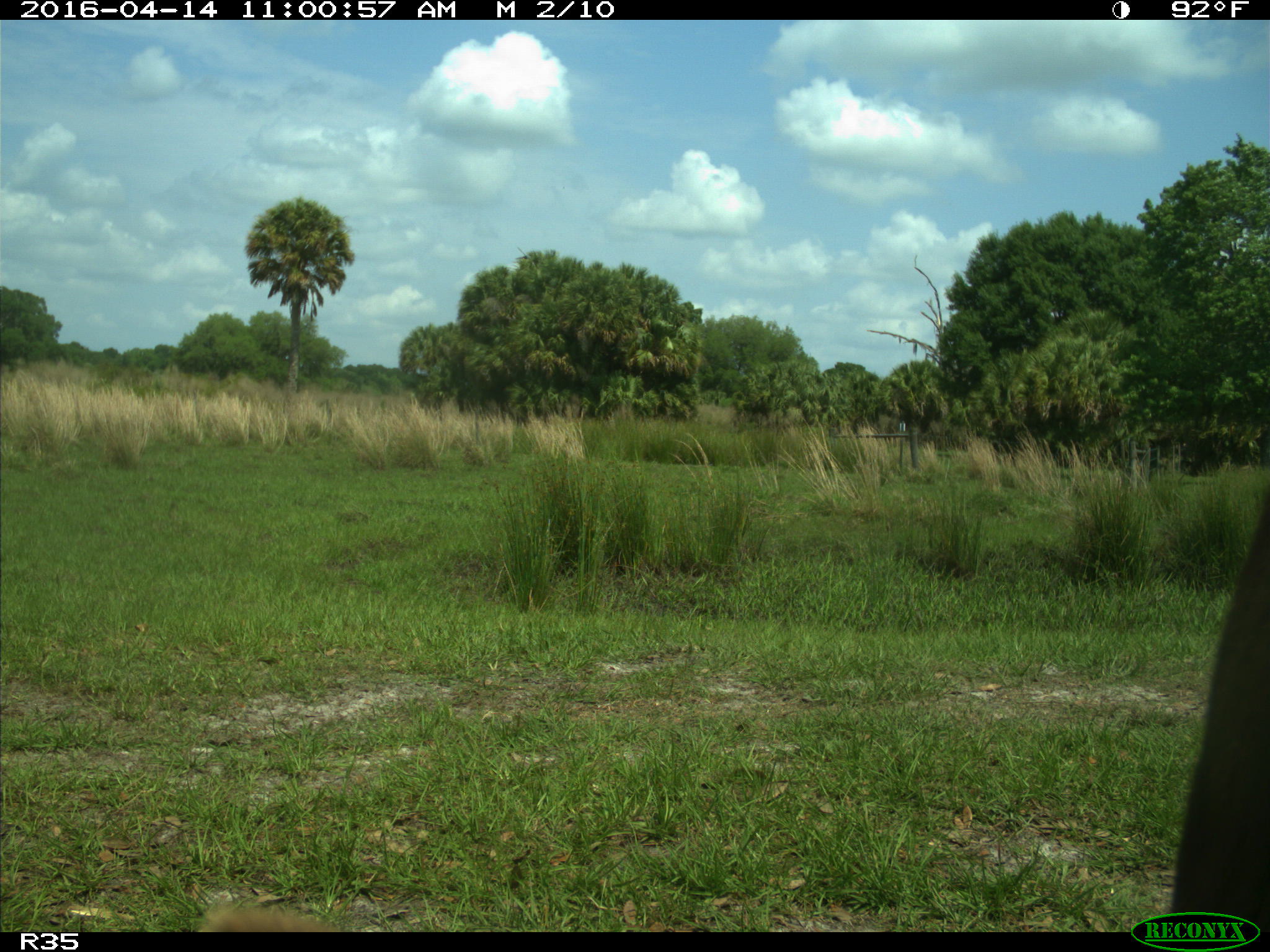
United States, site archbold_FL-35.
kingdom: Animalia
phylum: Chordata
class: Mammalia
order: Artiodactyla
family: Bovidae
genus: Bos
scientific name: Bos taurus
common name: domestic cow